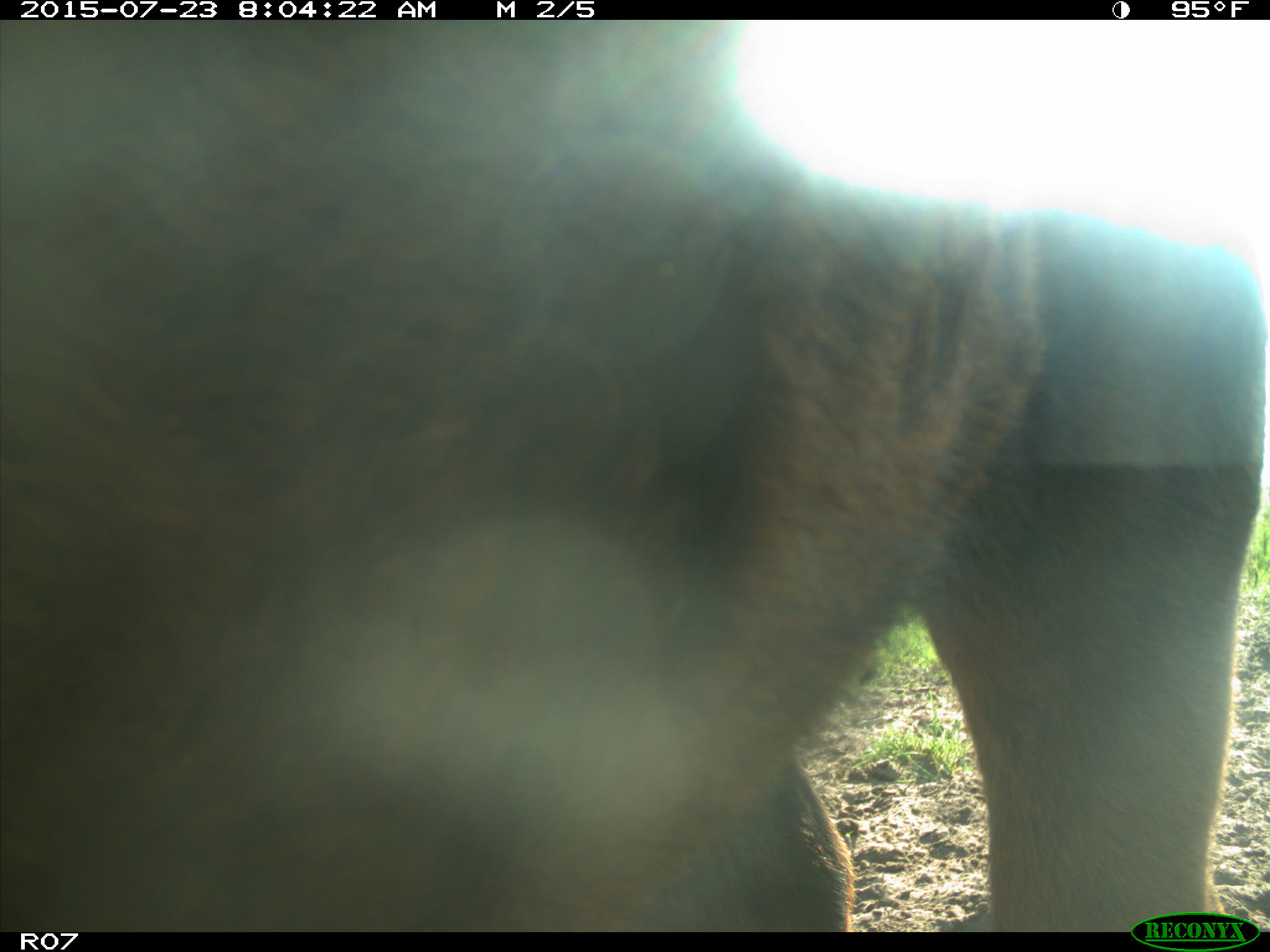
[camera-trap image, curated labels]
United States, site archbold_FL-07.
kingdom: Animalia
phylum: Chordata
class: Mammalia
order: Artiodactyla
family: Bovidae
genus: Bos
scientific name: Bos taurus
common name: domestic cow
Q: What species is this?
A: Bos taurus (domestic cow).